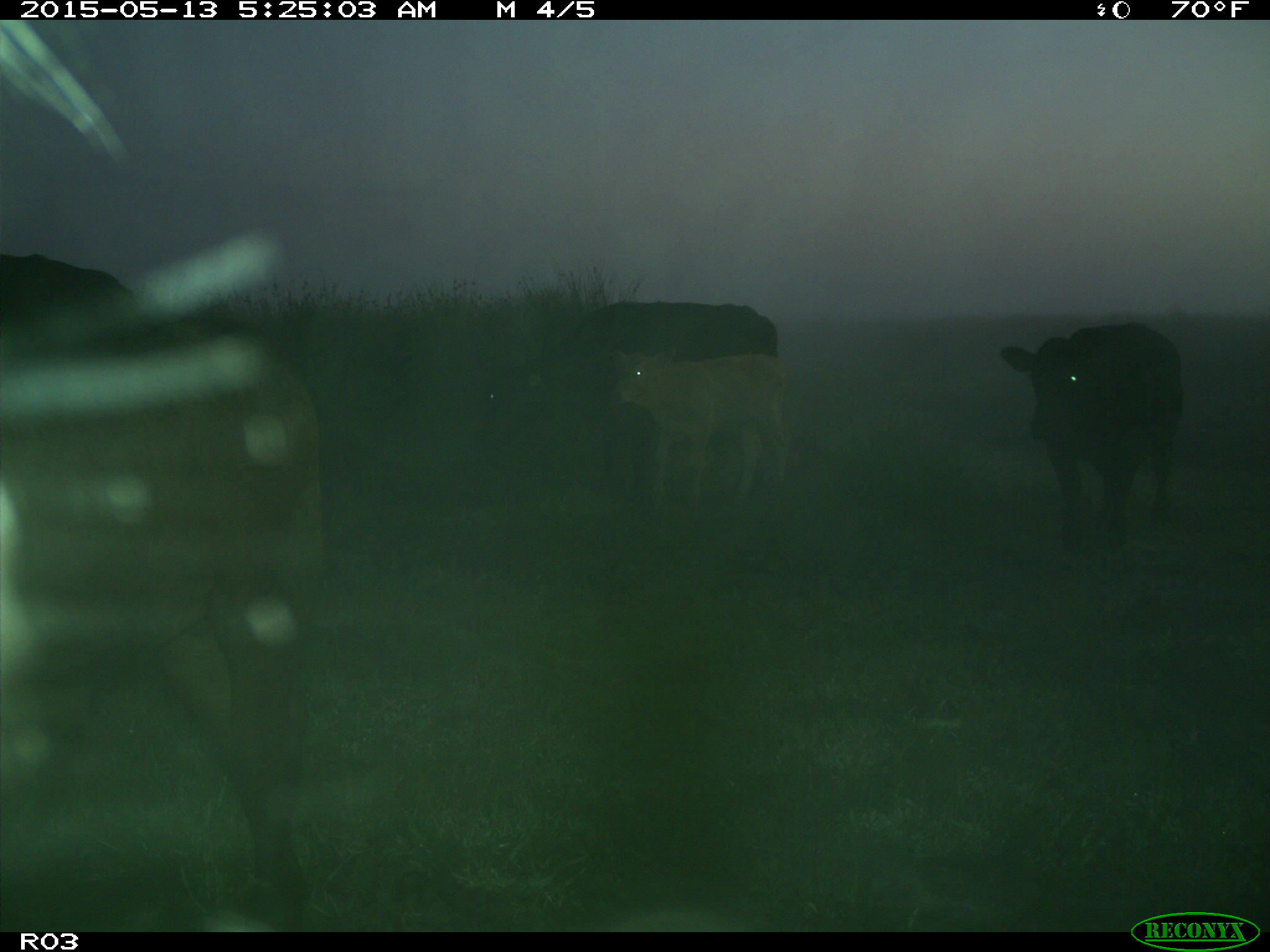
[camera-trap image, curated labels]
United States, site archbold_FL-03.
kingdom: Animalia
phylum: Chordata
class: Mammalia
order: Artiodactyla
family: Bovidae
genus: Bos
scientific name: Bos taurus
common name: domestic cow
Bos taurus (domestic cow).